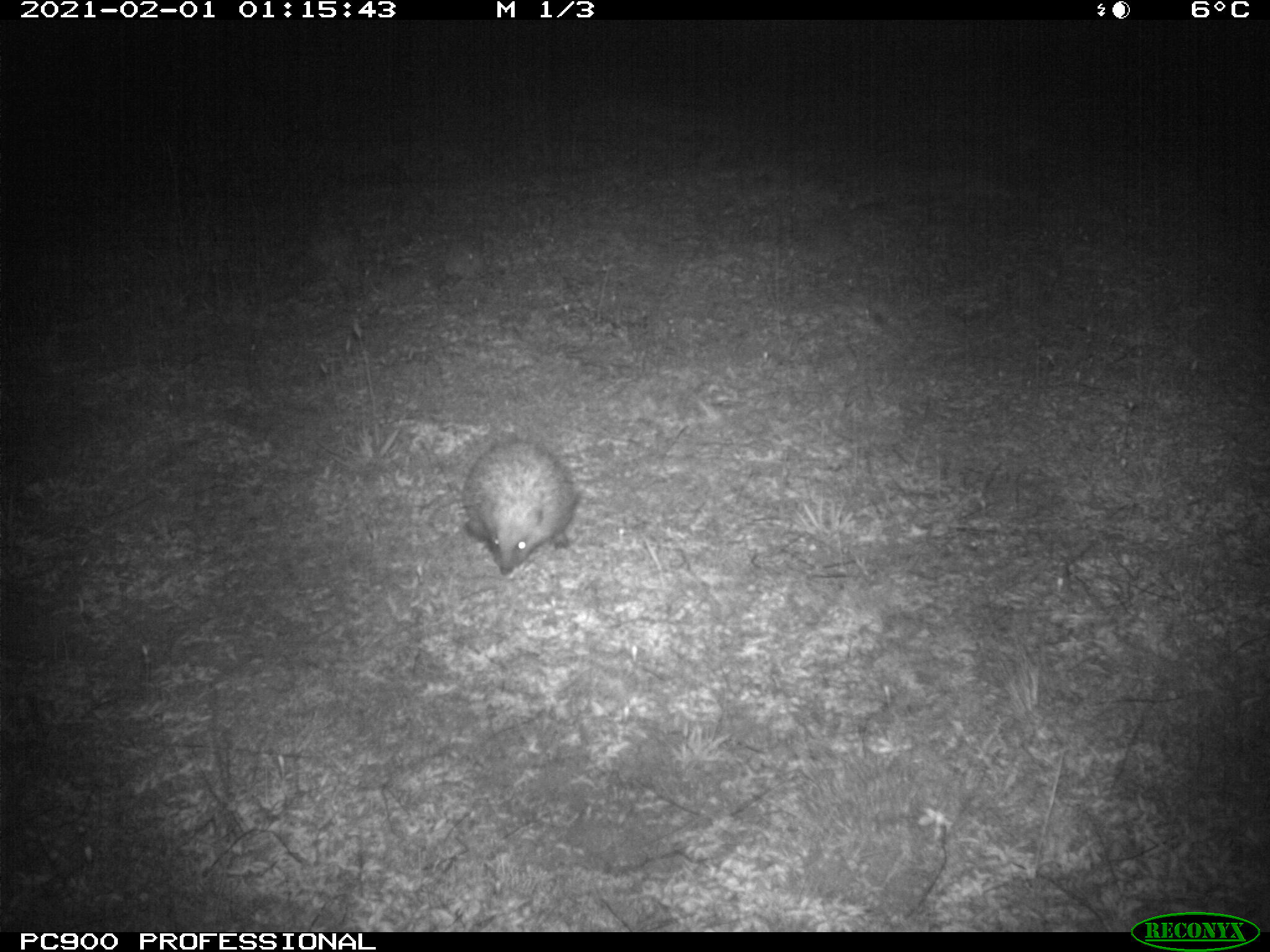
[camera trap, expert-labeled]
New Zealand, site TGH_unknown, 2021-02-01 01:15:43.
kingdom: Animalia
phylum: Chordata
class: Mammalia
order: Eulipotyphla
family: Erinaceidae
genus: Erinaceus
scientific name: Erinaceus europaeus europaeus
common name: european hedgehog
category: hedgehog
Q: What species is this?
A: Hedgehog (european hedgehog) (Erinaceus europaeus europaeus).